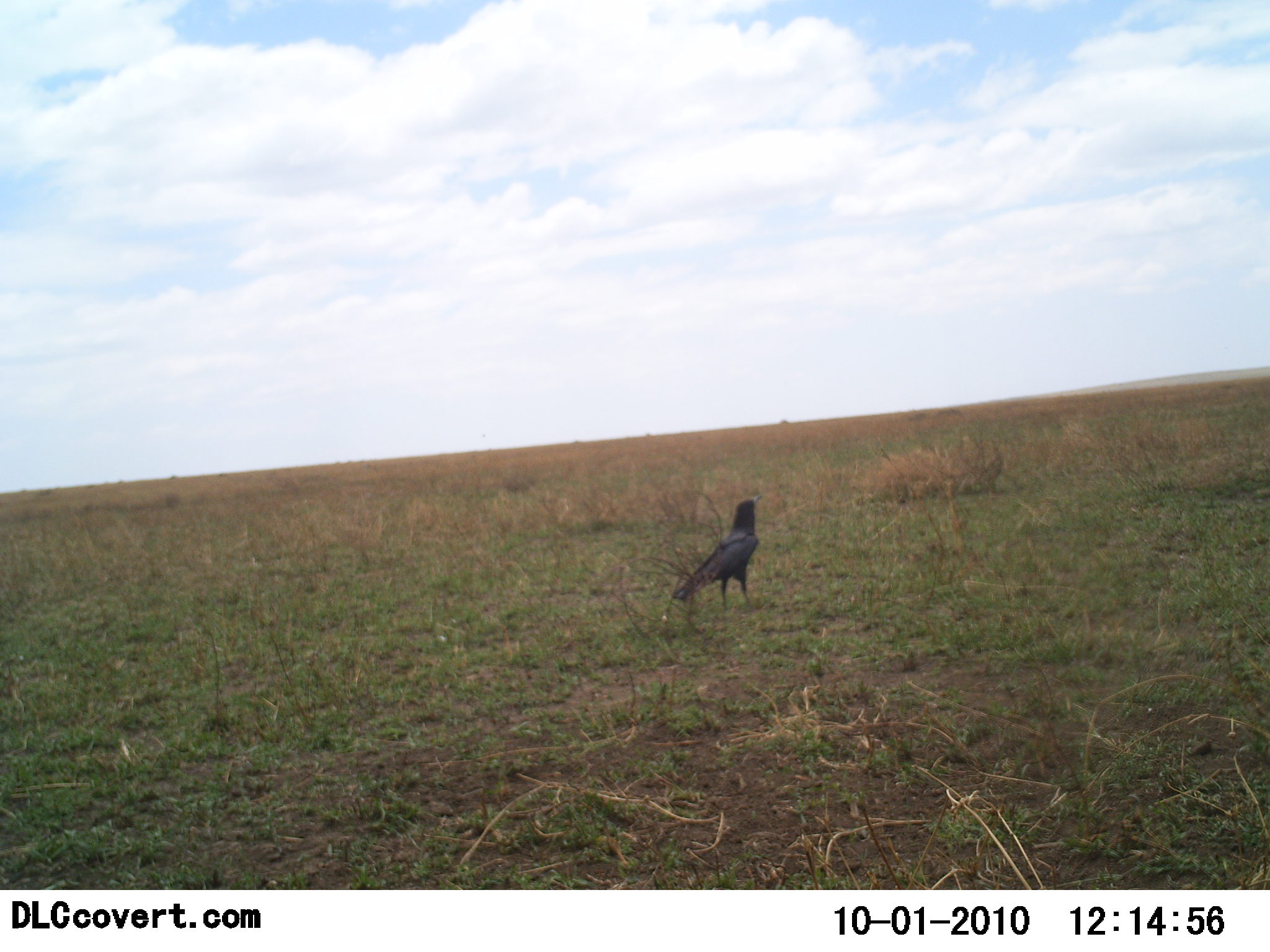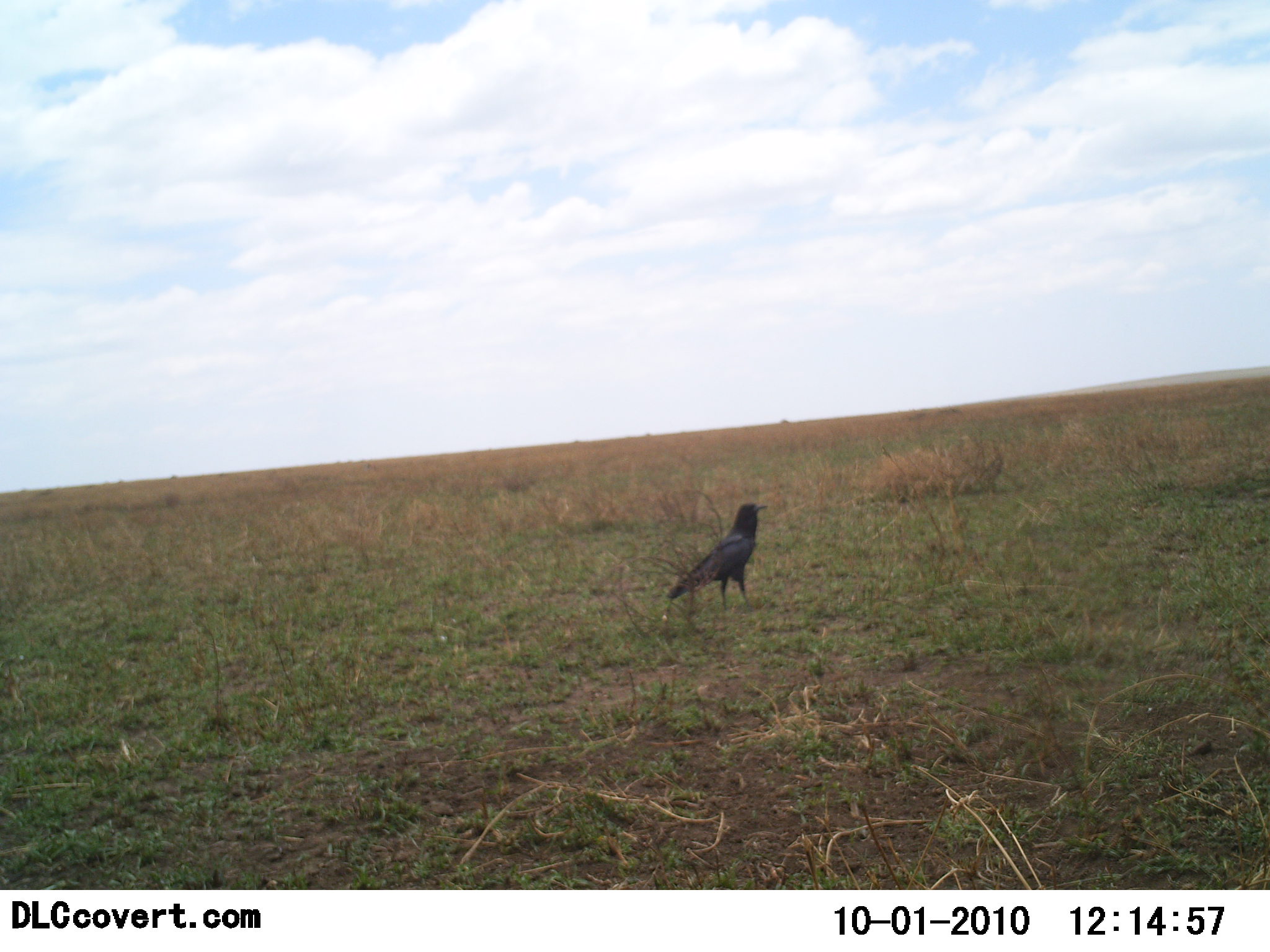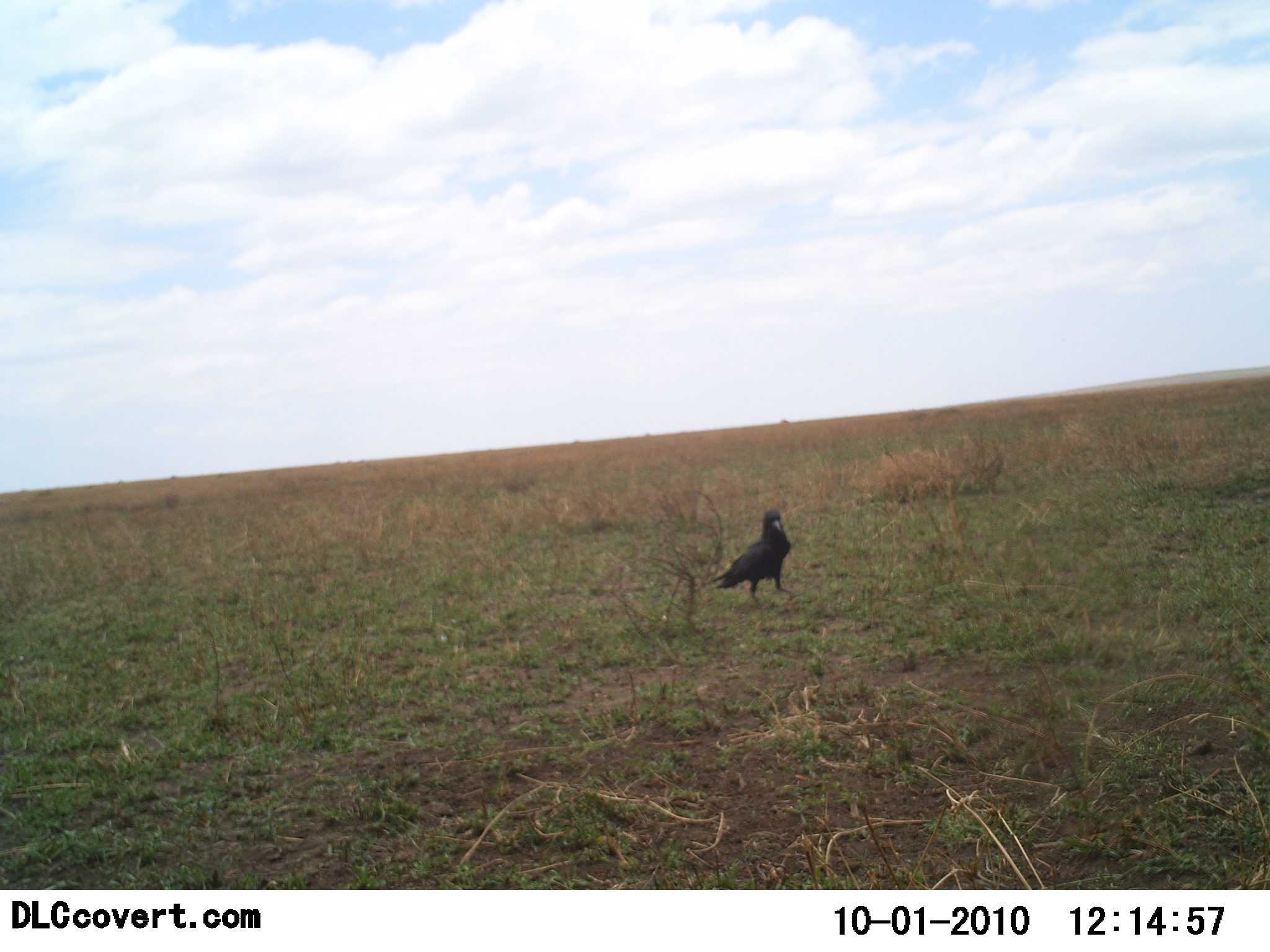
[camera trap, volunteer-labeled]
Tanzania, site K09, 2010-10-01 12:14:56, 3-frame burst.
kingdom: Animalia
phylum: Chordata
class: Aves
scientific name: Aves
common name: bird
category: otherbird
Otherbird (bird) (Aves), count 1. Behavior (volunteer vote fractions): standing 67%, resting 0%, moving 44%, interacting 0%. Young present (vote fraction): 0%. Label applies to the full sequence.